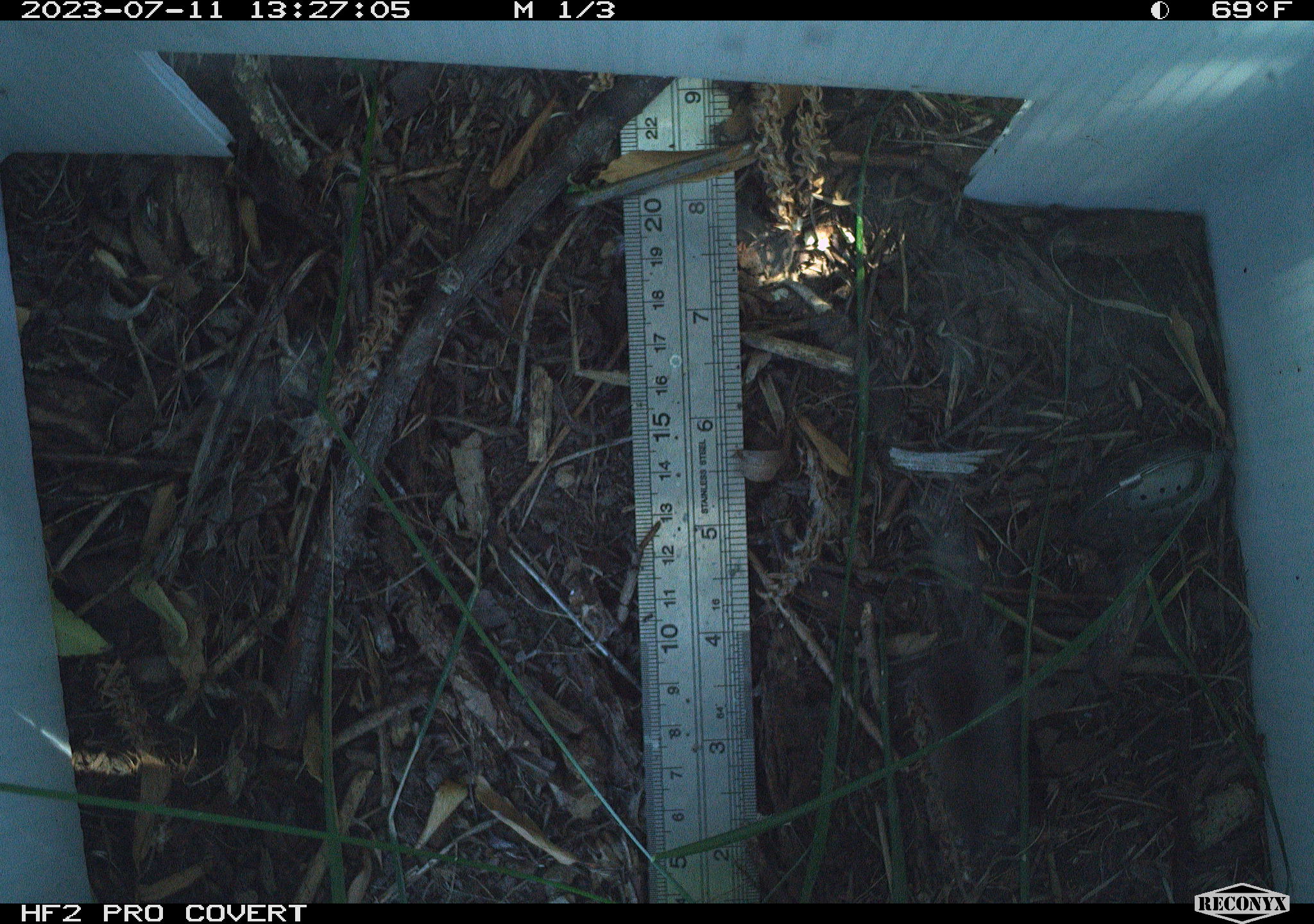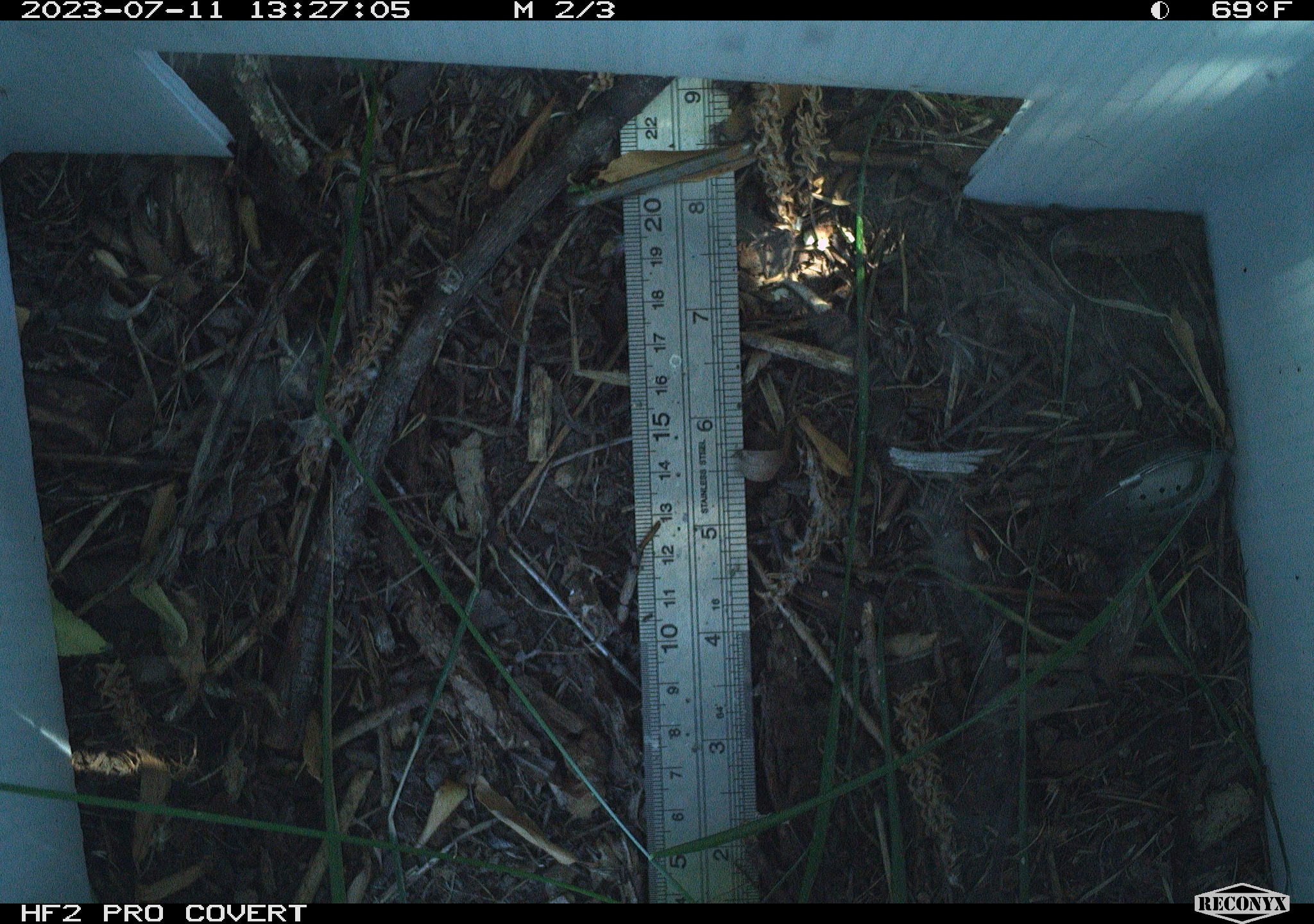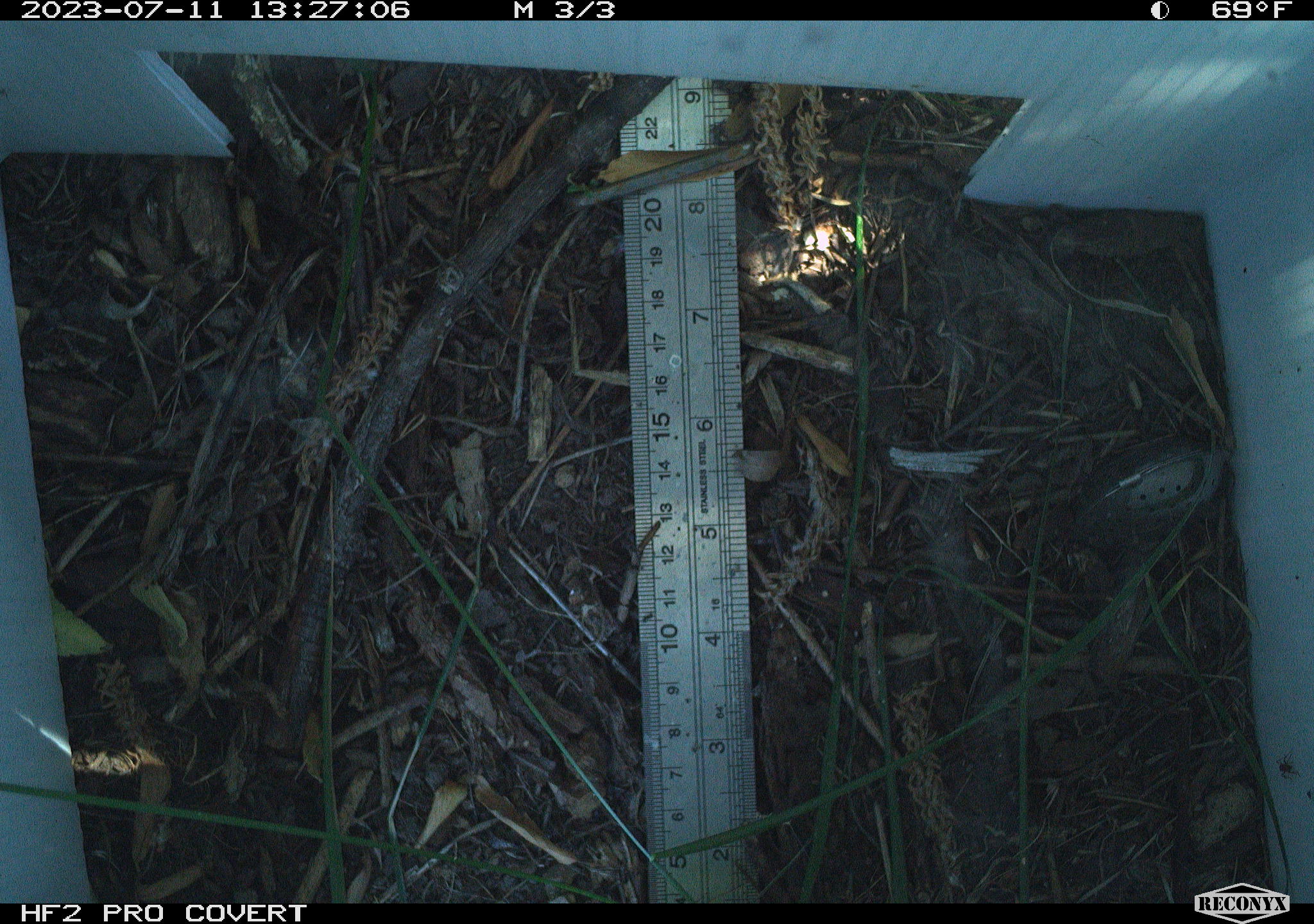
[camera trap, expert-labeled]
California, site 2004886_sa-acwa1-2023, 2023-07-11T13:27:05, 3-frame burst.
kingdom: Animalia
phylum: Chordata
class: Mammalia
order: Eulipotyphla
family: Soricidae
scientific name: Soricidae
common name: shrews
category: soricidae family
Soricidae family (shrews) (Soricidae).